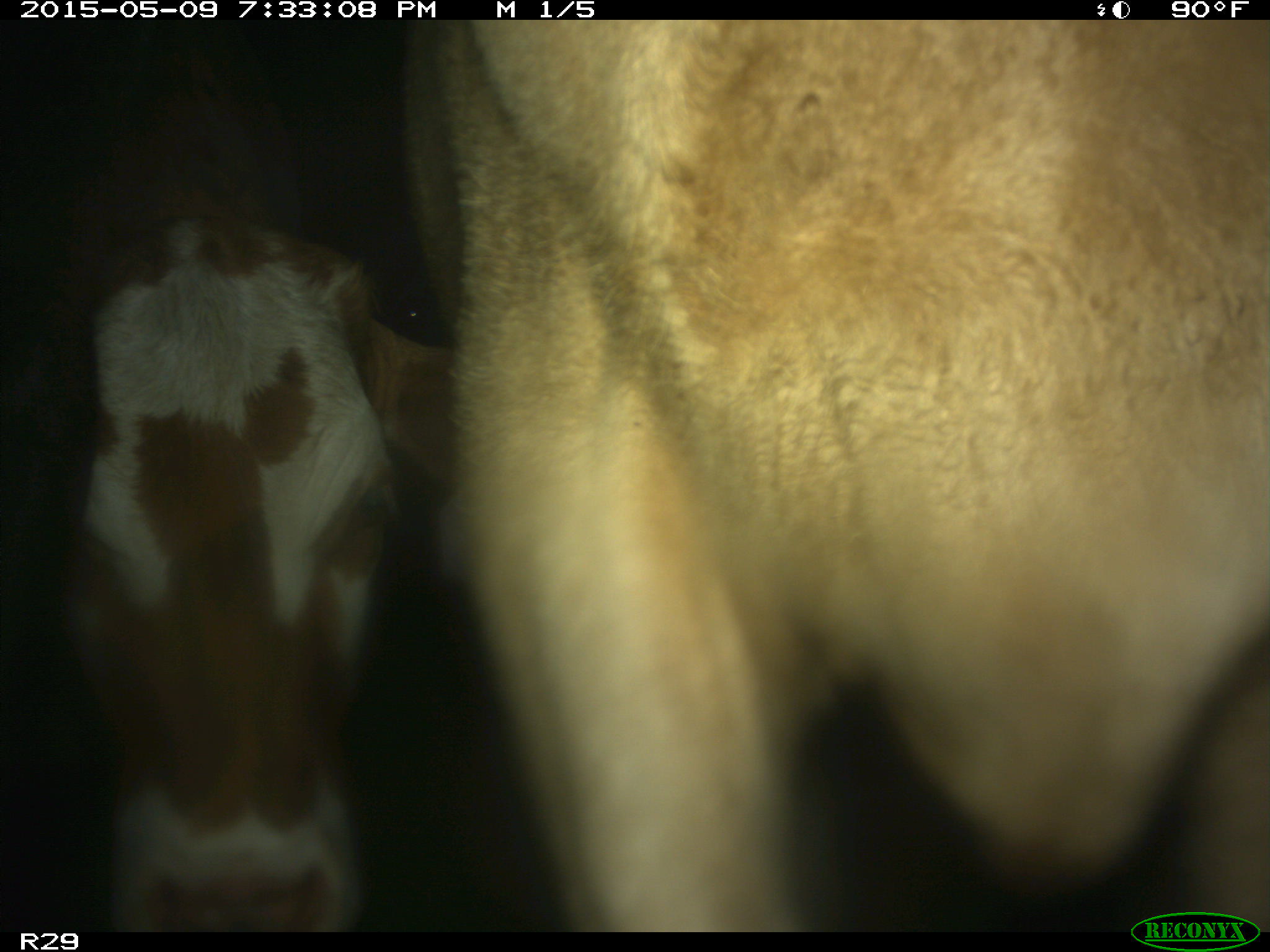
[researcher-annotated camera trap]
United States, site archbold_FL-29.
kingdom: Animalia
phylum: Chordata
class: Mammalia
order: Artiodactyla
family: Bovidae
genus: Bos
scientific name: Bos taurus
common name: domestic cow